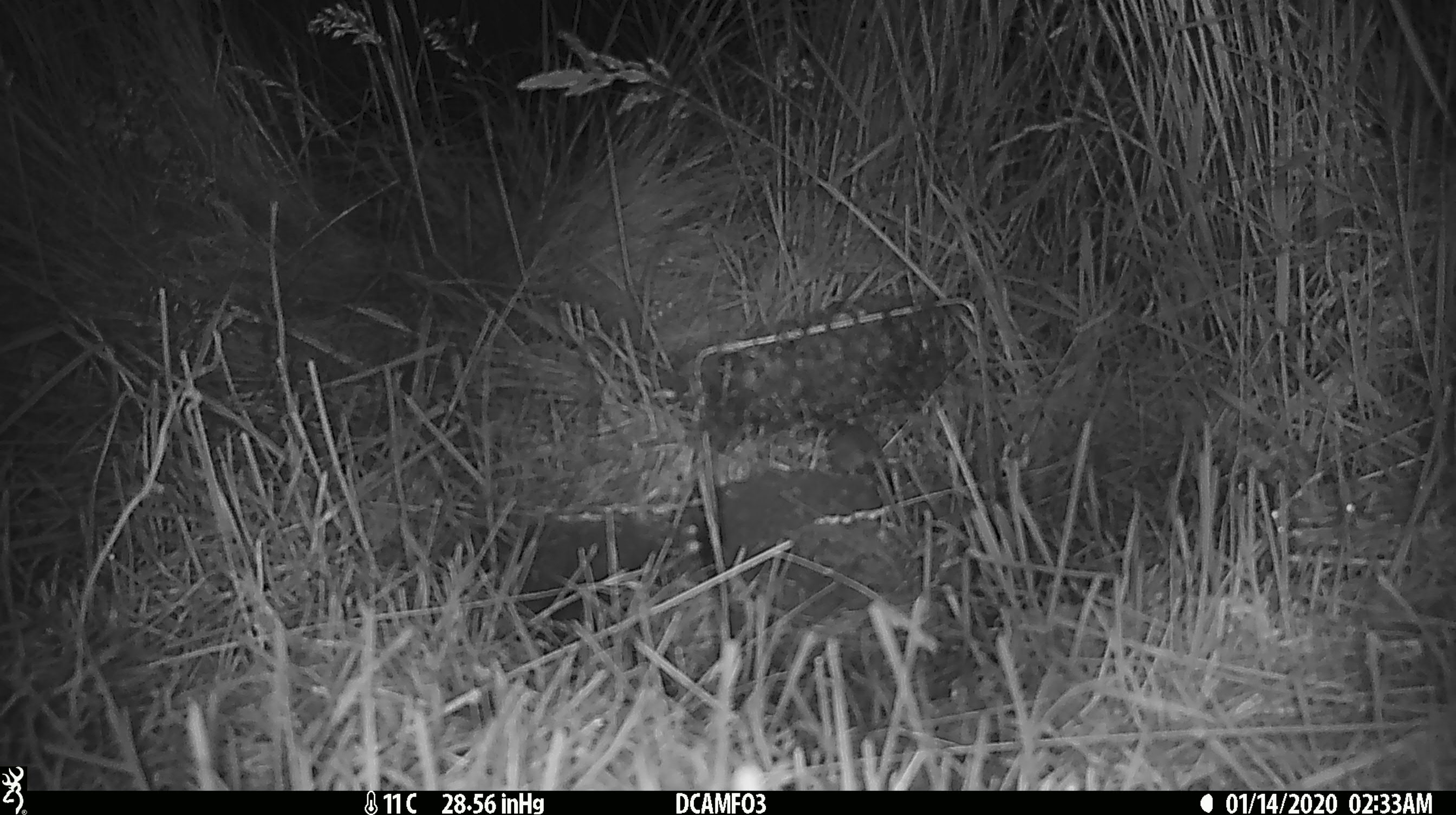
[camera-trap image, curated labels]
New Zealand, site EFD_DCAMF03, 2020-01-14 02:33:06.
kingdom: Animalia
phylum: Chordata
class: Mammalia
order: Rodentia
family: Muridae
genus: Mus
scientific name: Mus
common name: mouse